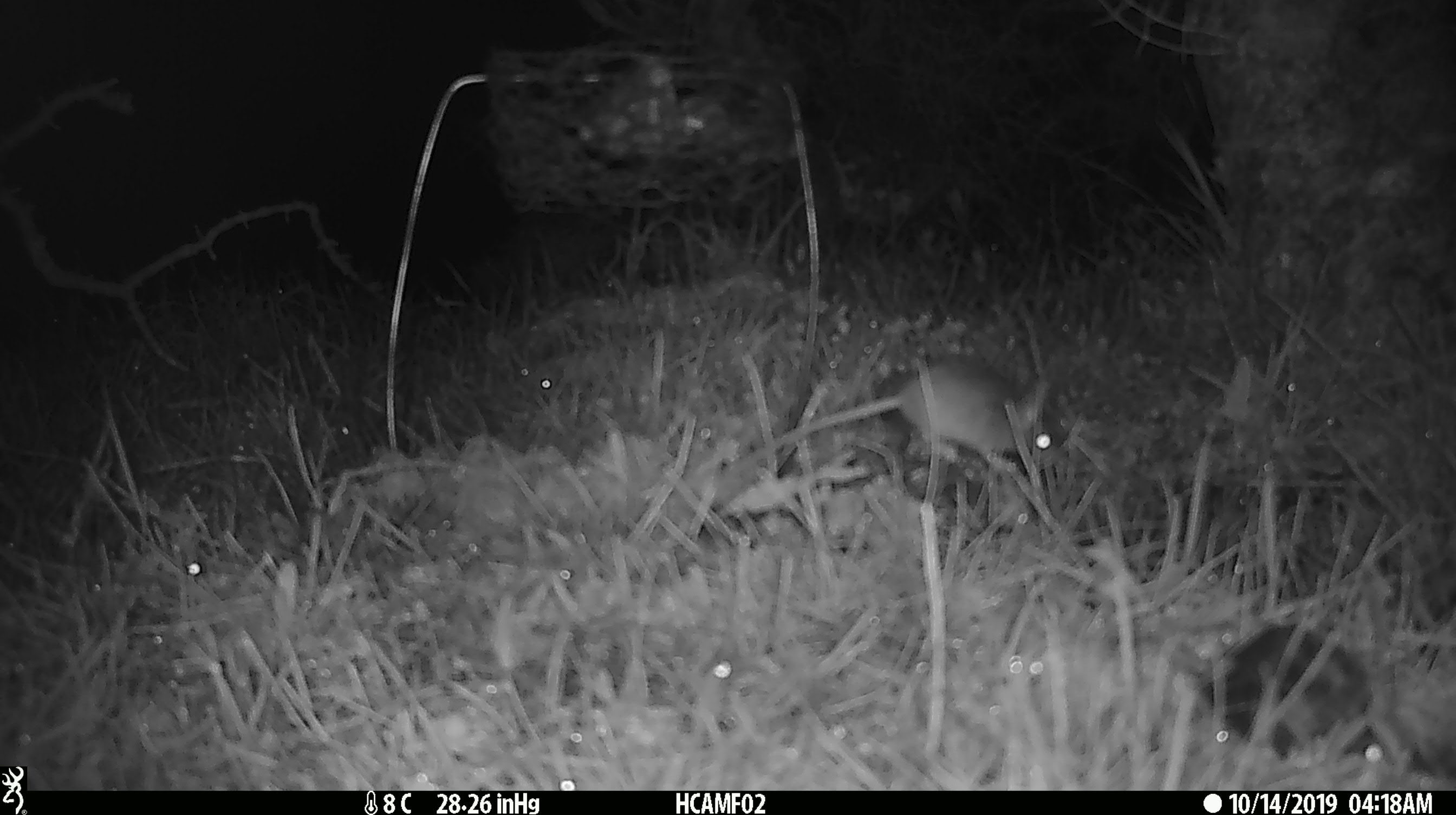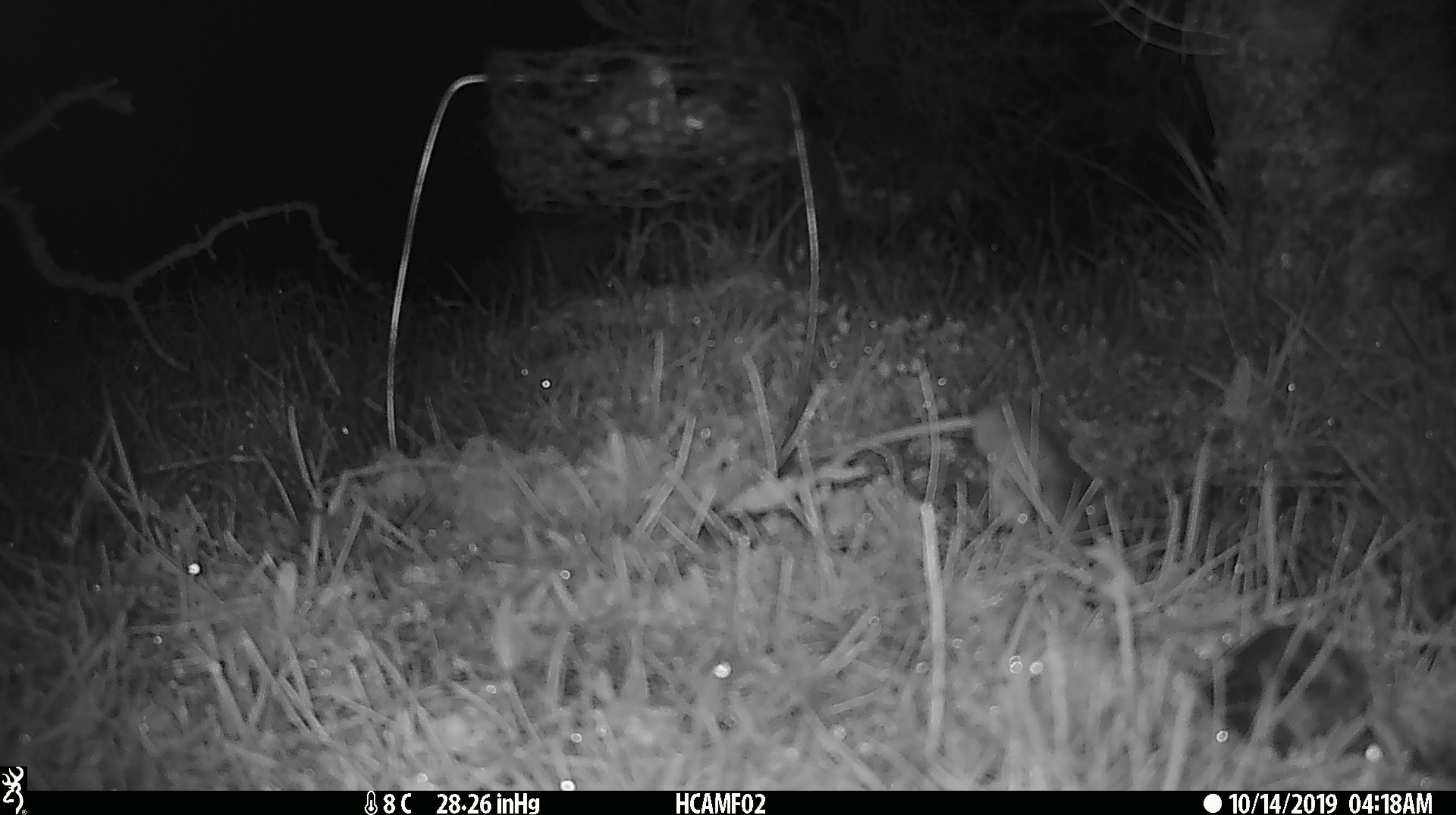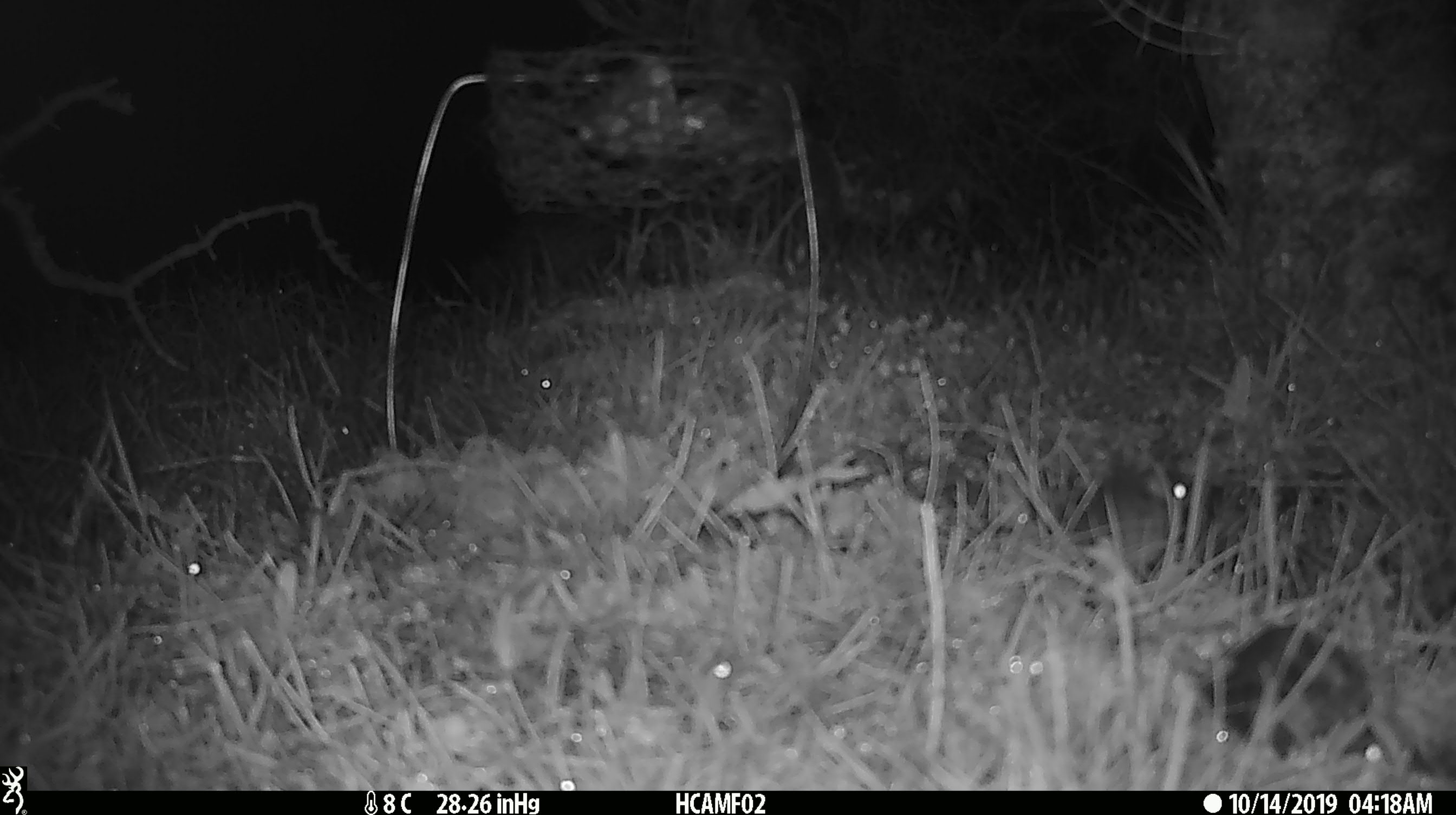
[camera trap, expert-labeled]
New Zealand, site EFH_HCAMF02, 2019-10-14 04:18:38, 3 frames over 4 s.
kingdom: Animalia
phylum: Chordata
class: Mammalia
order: Rodentia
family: Muridae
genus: Mus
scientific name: Mus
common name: mouse